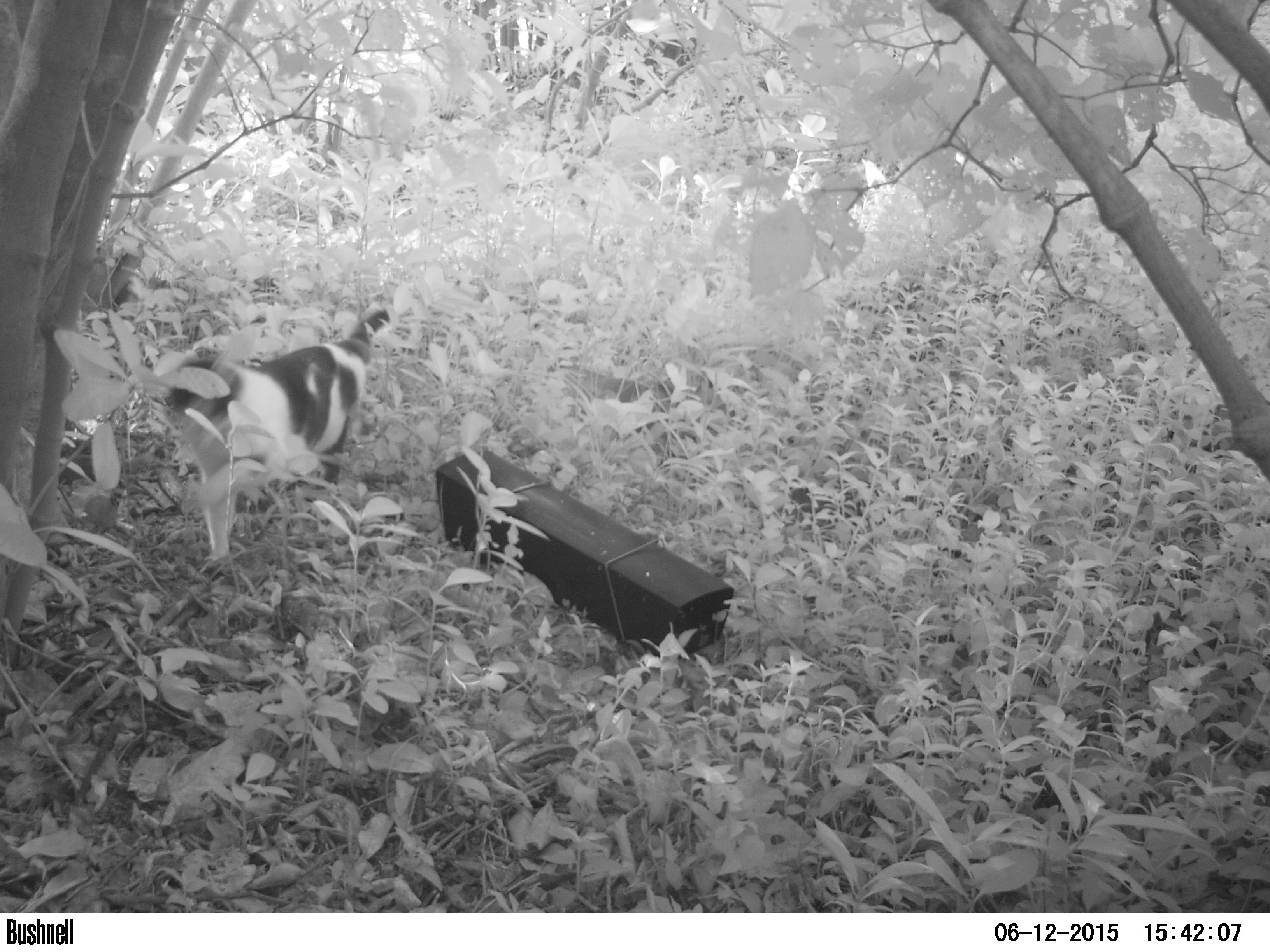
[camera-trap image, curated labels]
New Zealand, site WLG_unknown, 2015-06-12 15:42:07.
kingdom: Animalia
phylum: Chordata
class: Mammalia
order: Carnivora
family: Felidae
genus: Felis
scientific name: Felis catus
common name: domestic cat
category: cat